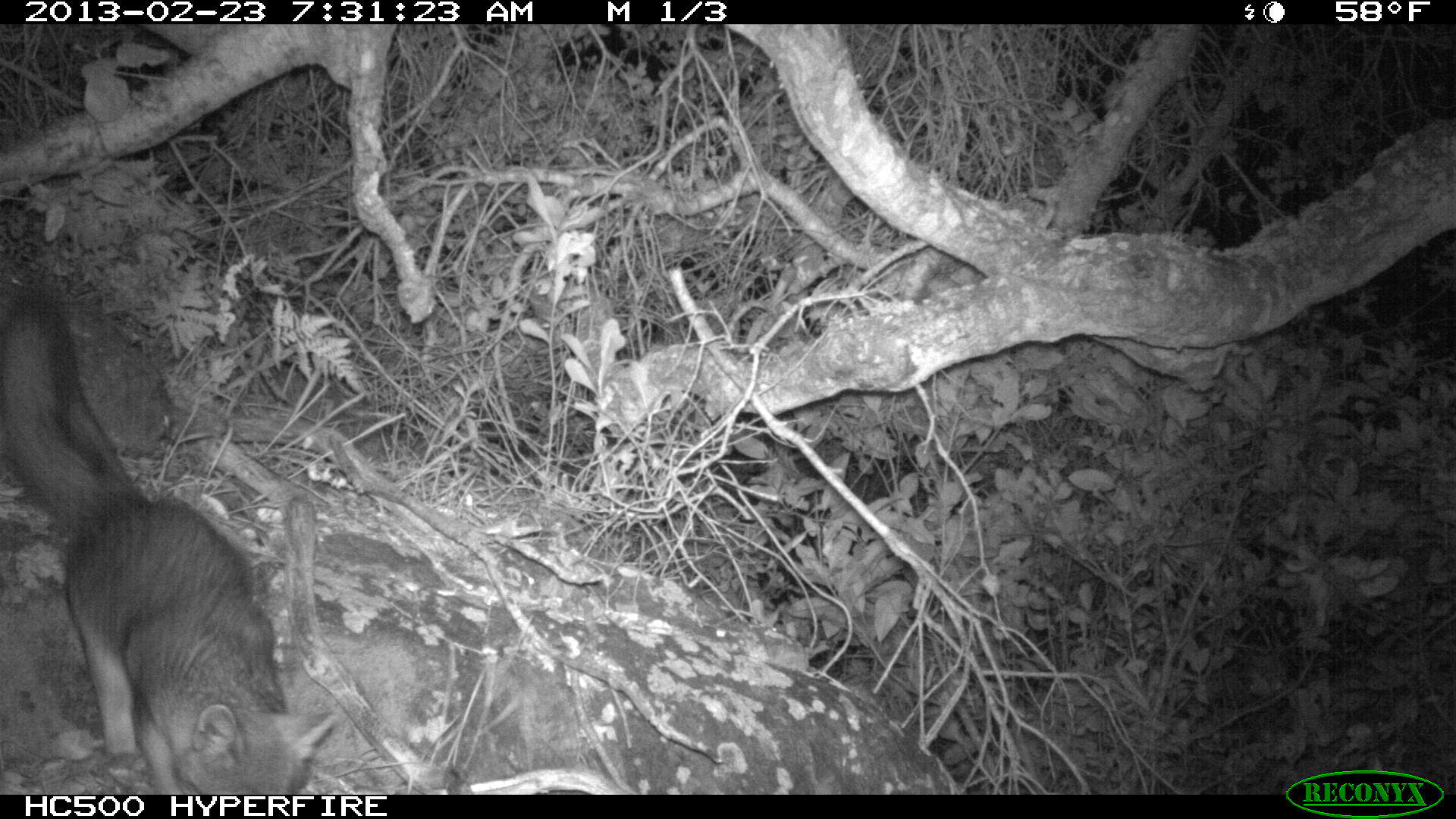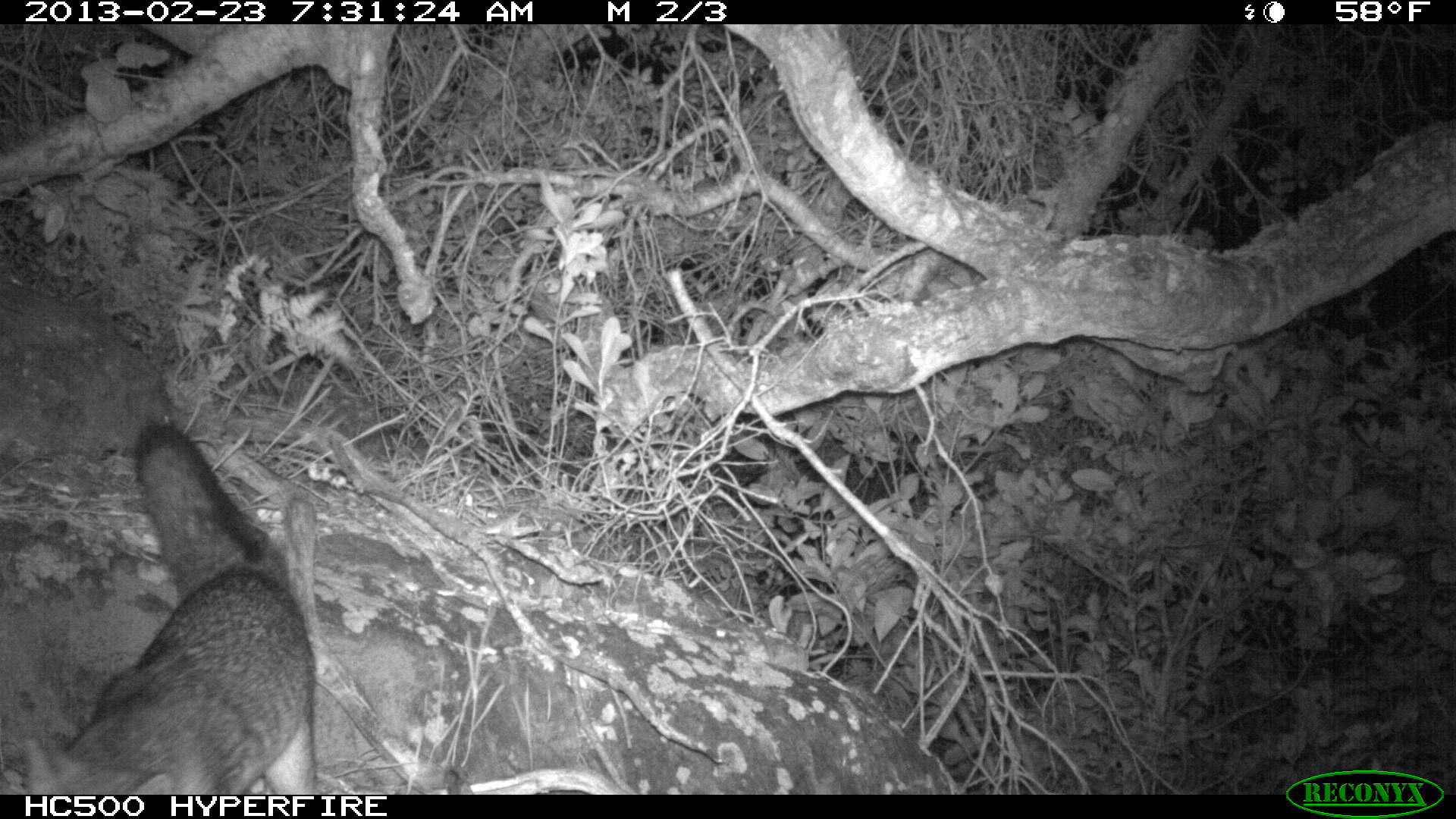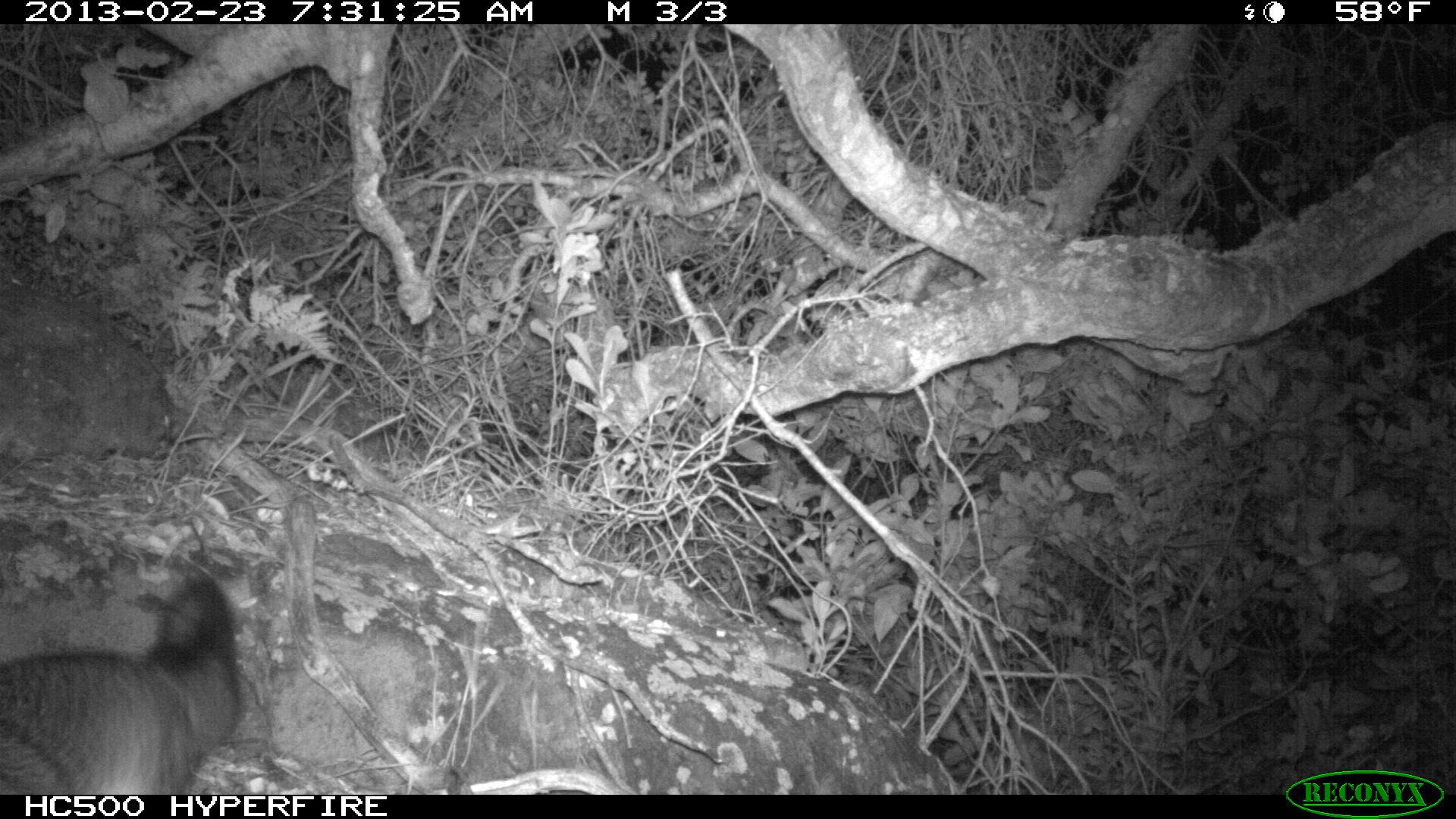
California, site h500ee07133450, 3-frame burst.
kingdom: Animalia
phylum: Chordata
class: Mammalia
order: Carnivora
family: Canidae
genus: Urocyon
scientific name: Urocyon littoralis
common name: island fox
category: fox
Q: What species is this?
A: Fox (island fox) (Urocyon littoralis).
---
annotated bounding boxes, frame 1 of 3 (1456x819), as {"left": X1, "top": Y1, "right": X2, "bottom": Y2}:
fox: {"left": 0, "top": 290, "right": 337, "bottom": 794}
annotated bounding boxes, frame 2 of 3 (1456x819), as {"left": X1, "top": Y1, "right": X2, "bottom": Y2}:
fox: {"left": 25, "top": 424, "right": 314, "bottom": 795}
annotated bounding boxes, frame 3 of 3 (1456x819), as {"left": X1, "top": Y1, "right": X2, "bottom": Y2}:
fox: {"left": 0, "top": 576, "right": 237, "bottom": 795}